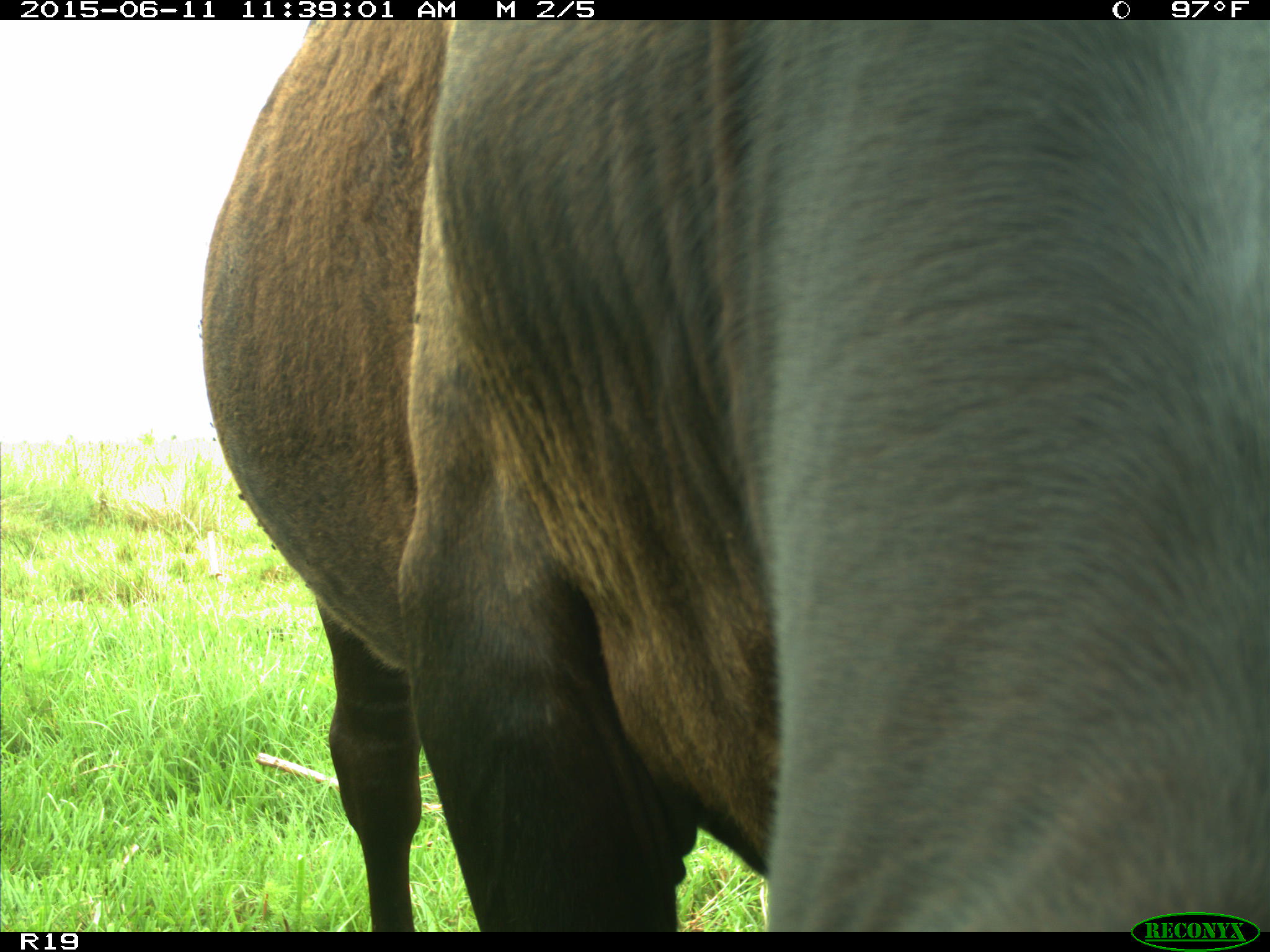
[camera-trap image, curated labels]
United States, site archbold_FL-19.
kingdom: Animalia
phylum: Chordata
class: Mammalia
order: Artiodactyla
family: Bovidae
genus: Bos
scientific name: Bos taurus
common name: domestic cow